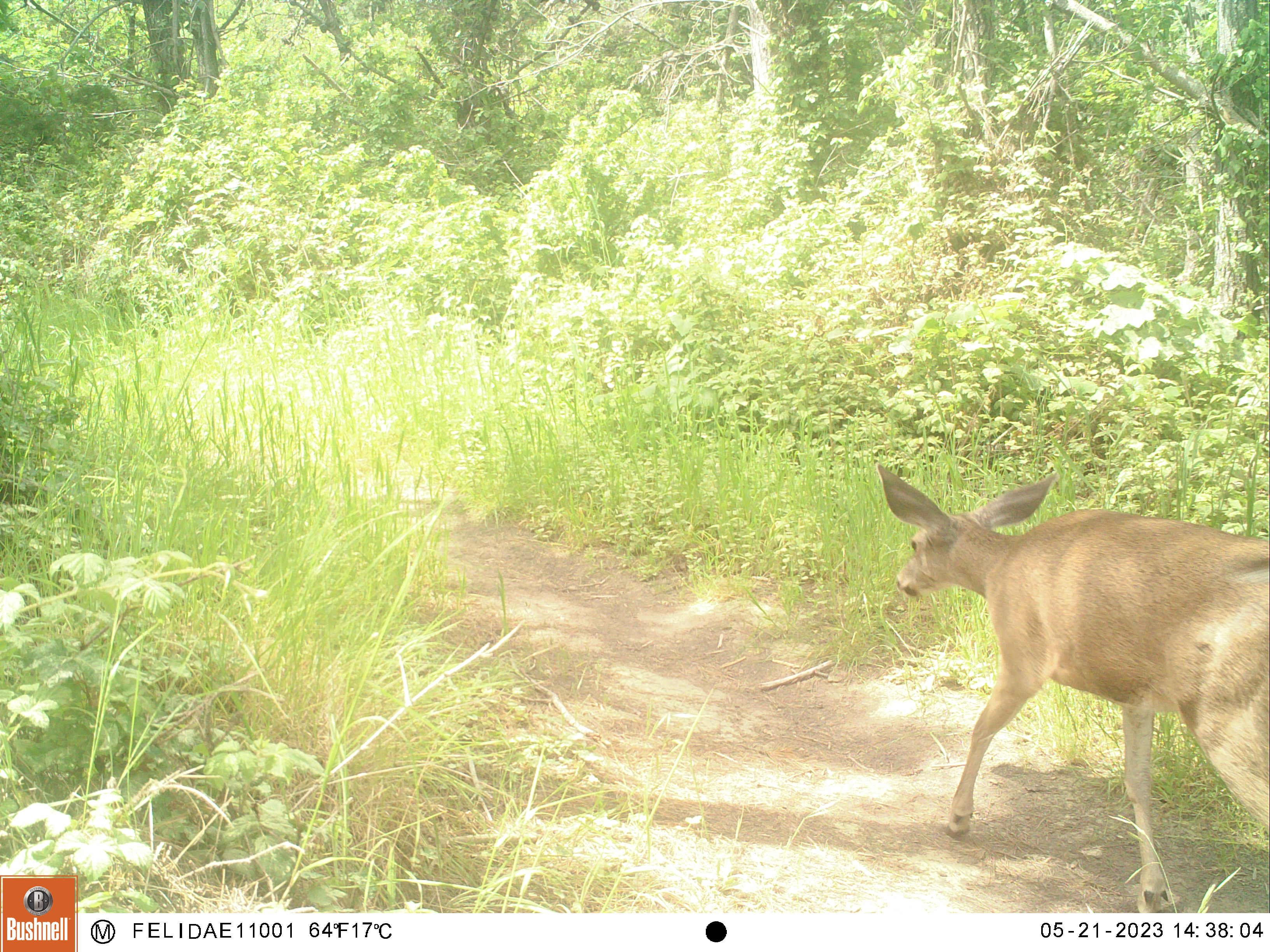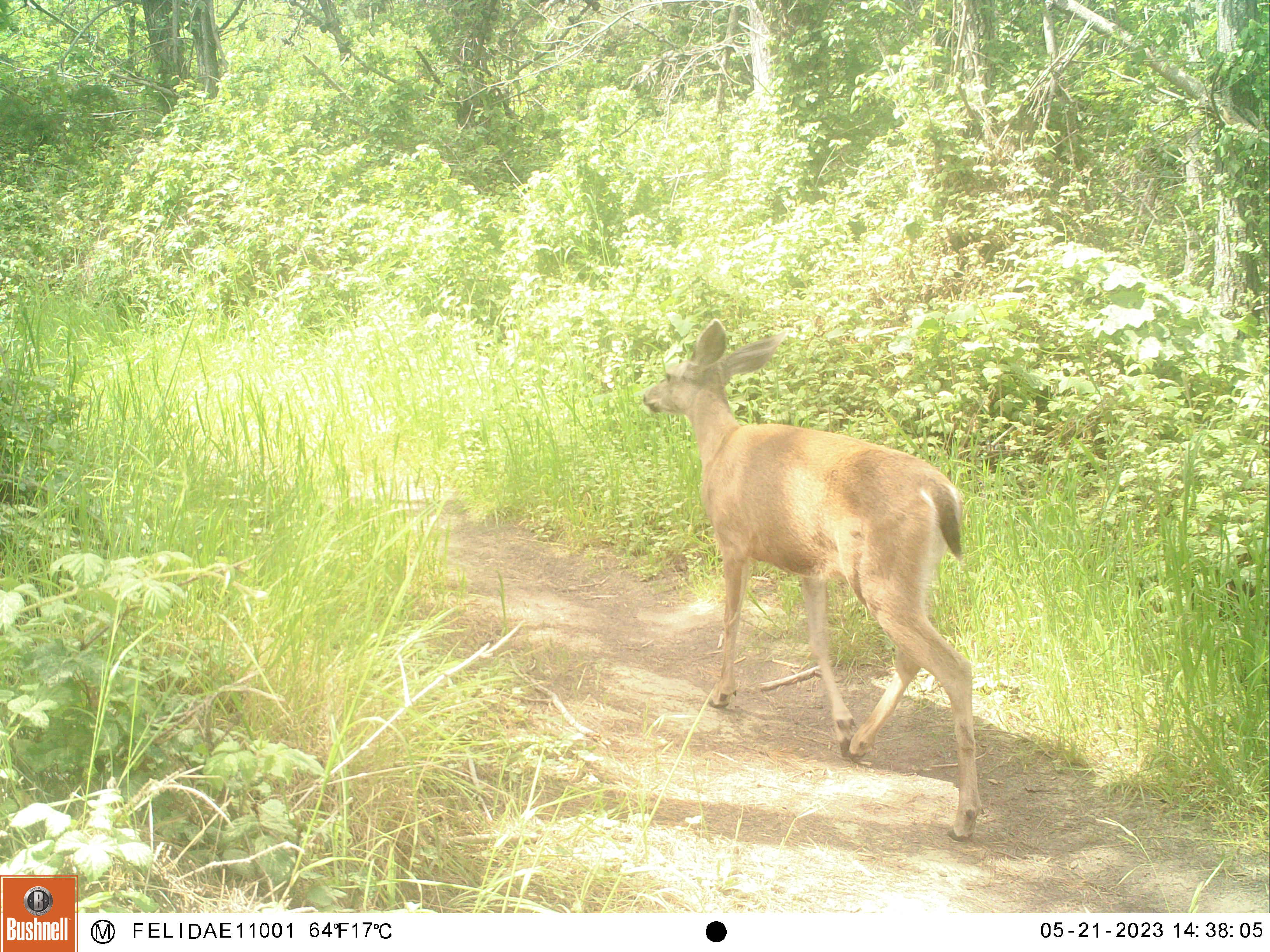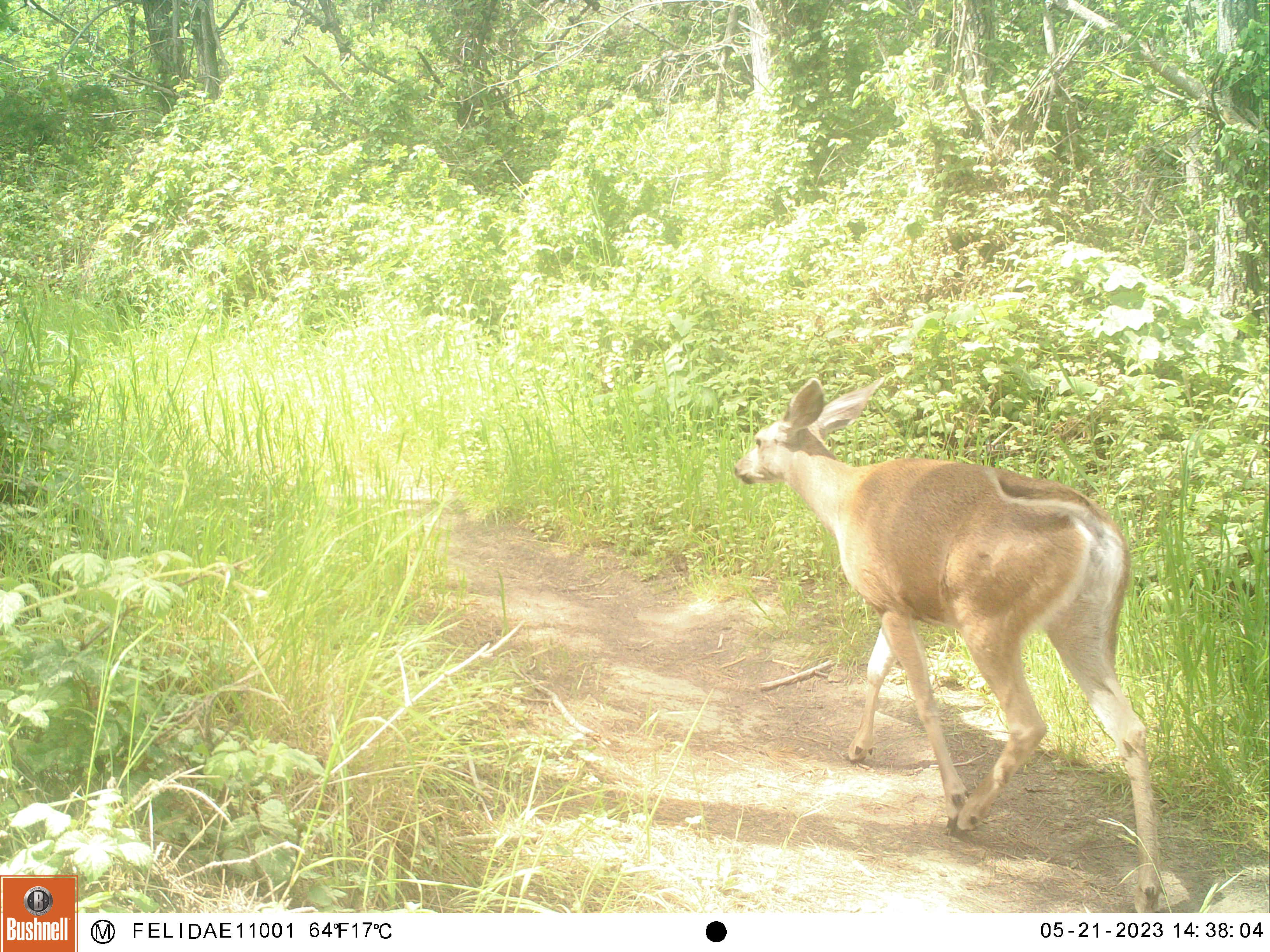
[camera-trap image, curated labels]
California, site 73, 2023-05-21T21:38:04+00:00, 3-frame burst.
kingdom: Animalia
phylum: Chordata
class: Mammalia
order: Artiodactyla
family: Cervidae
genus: Odocoileus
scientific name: Odocoileus hemionus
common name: mule deer